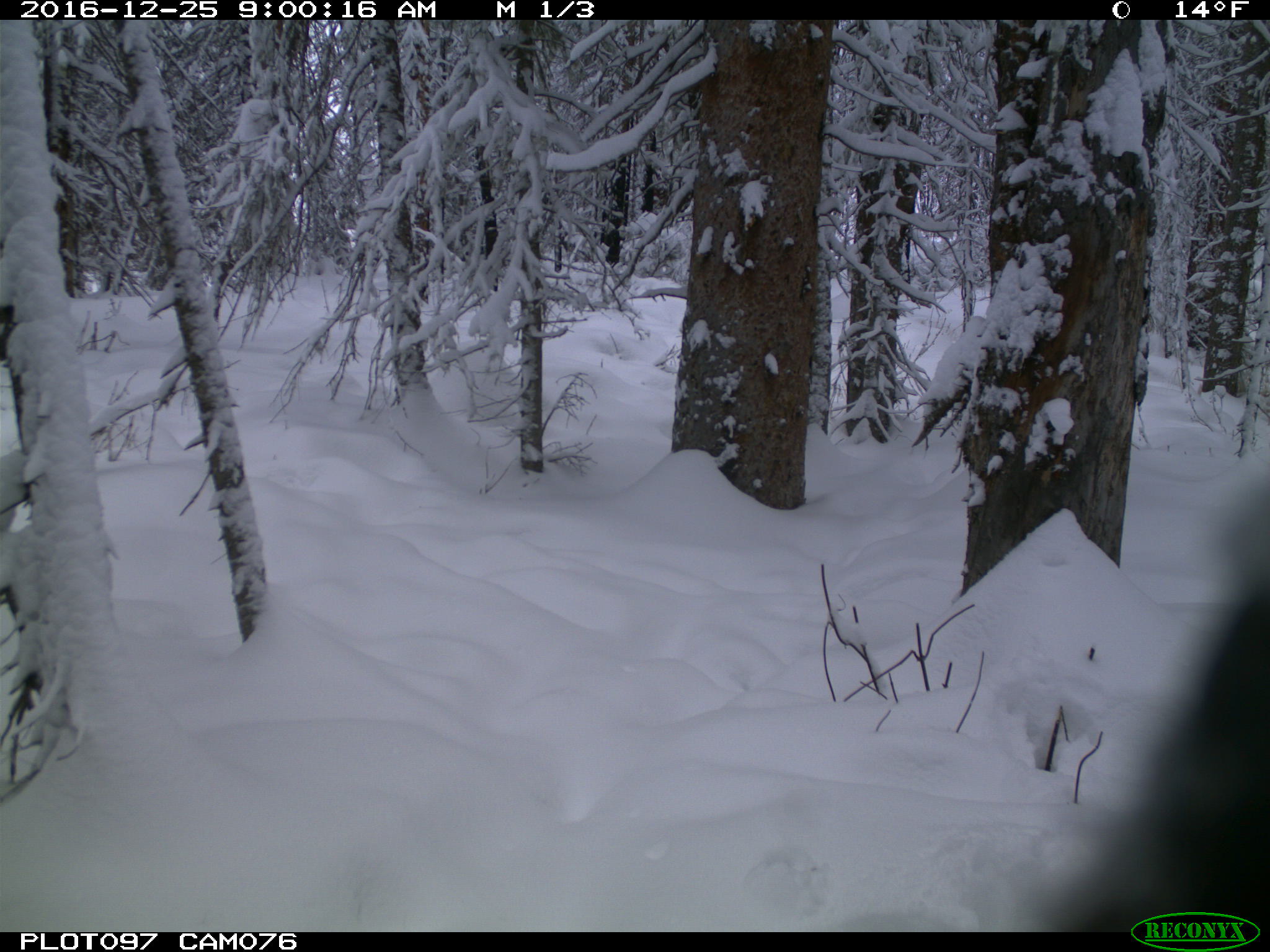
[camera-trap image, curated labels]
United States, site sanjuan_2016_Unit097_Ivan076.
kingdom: Animalia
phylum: Chordata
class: Mammalia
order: Artiodactyla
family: Cervidae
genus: Cervus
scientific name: Cervus elaphus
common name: red deer